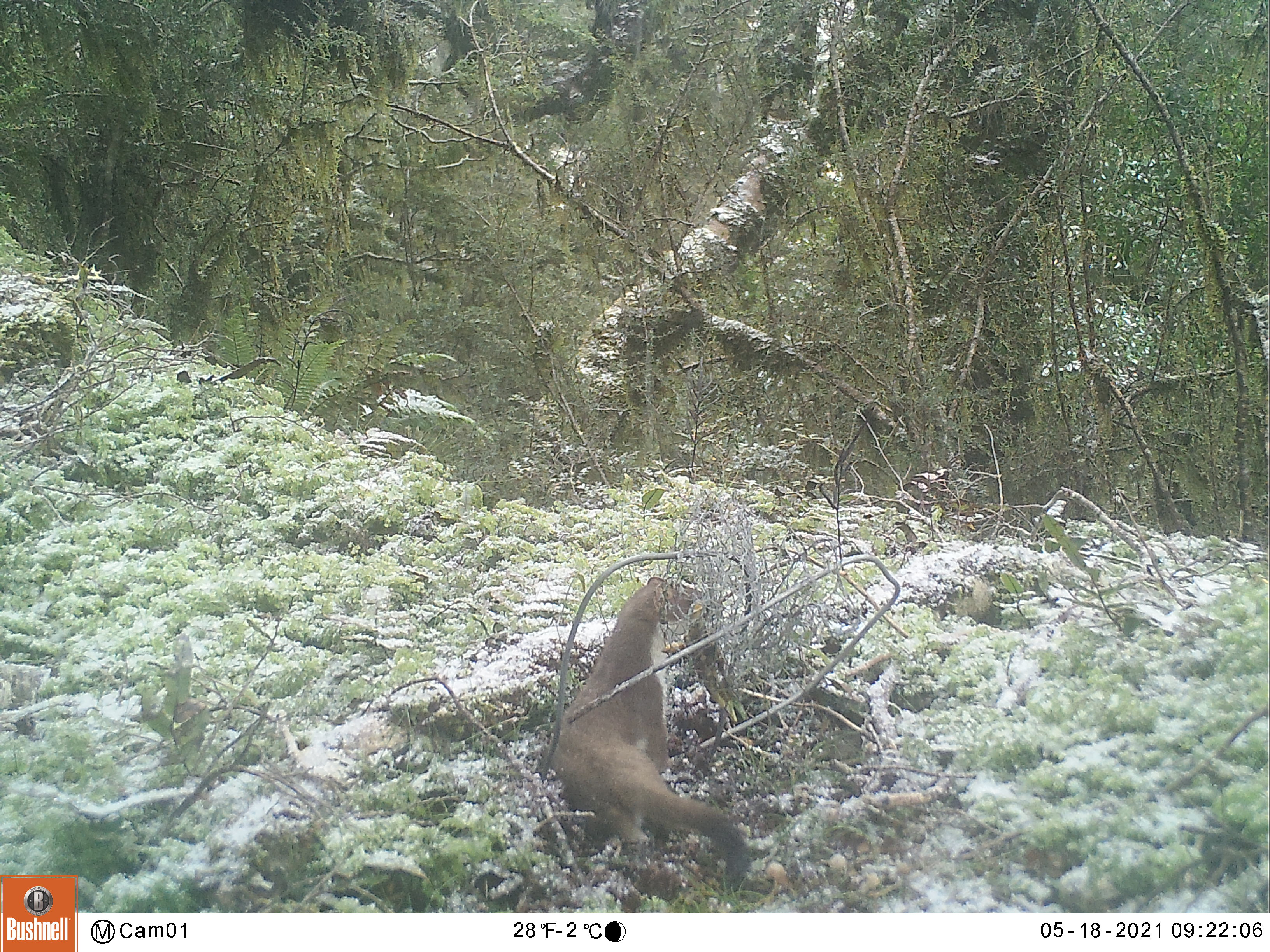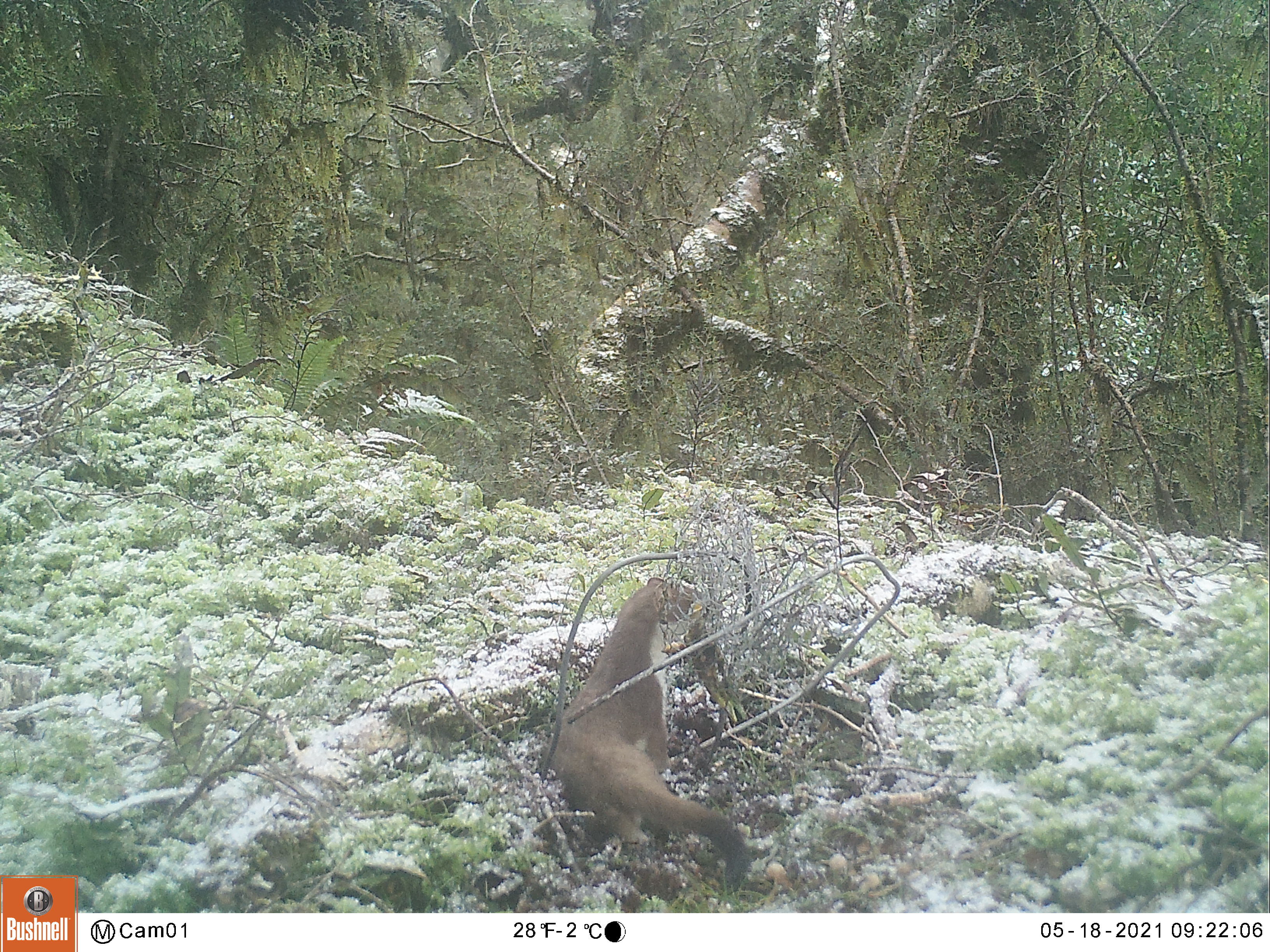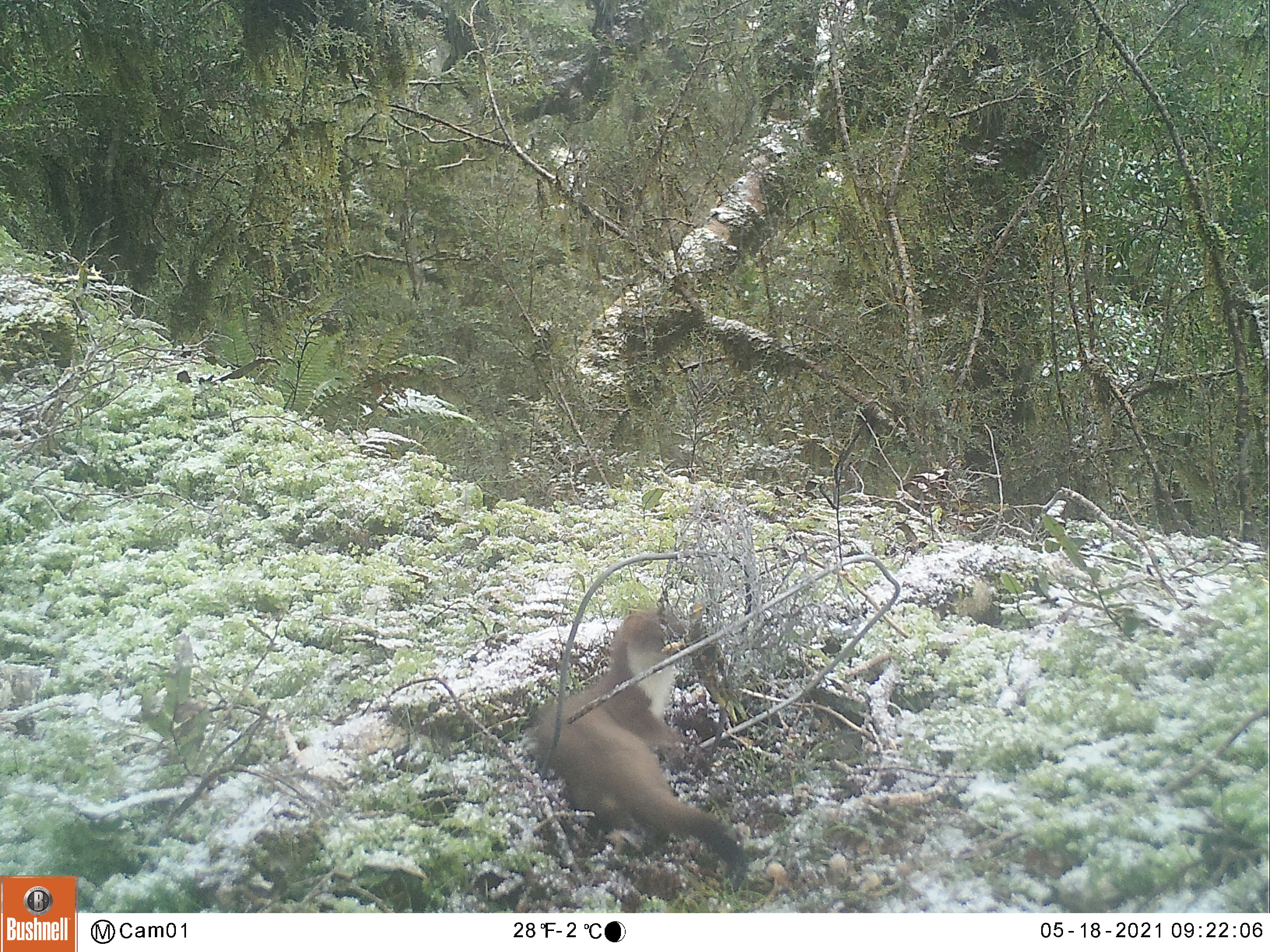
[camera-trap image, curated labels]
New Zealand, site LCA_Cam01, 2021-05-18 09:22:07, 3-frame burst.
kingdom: Animalia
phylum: Chordata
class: Mammalia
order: Carnivora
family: Mustelidae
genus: Mustela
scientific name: Mustela erminea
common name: stoat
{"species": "stoat (Mustela erminea)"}